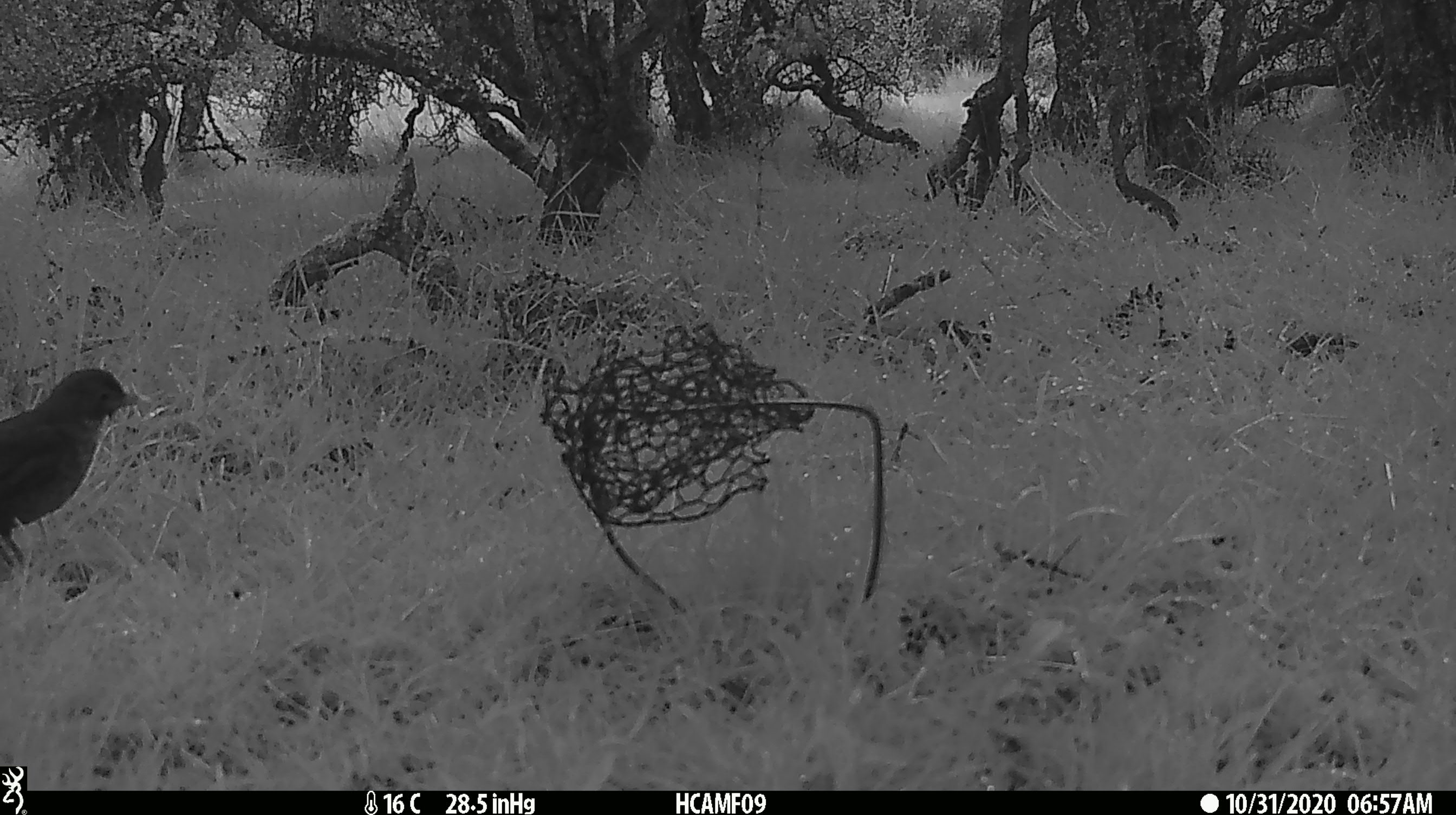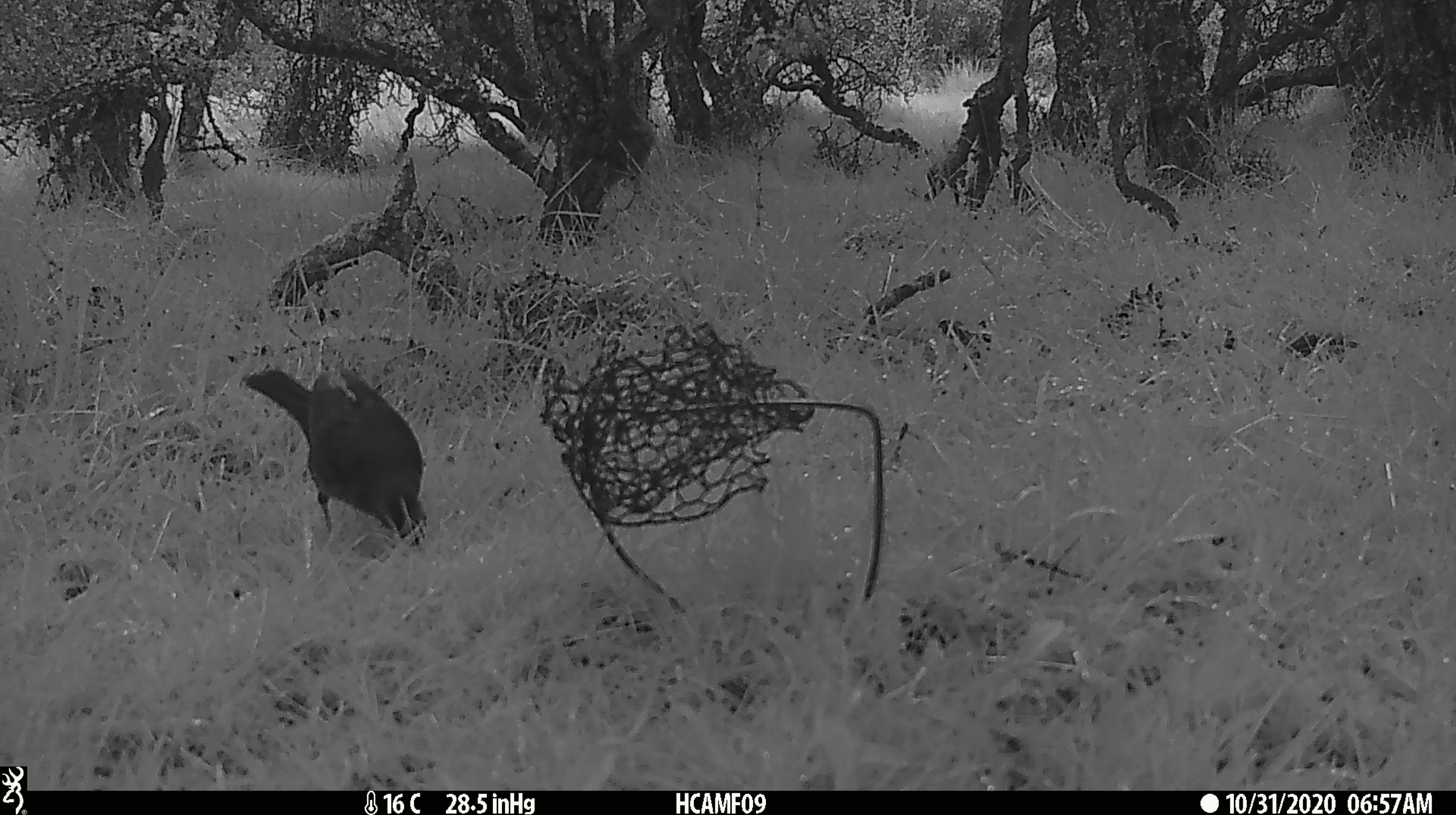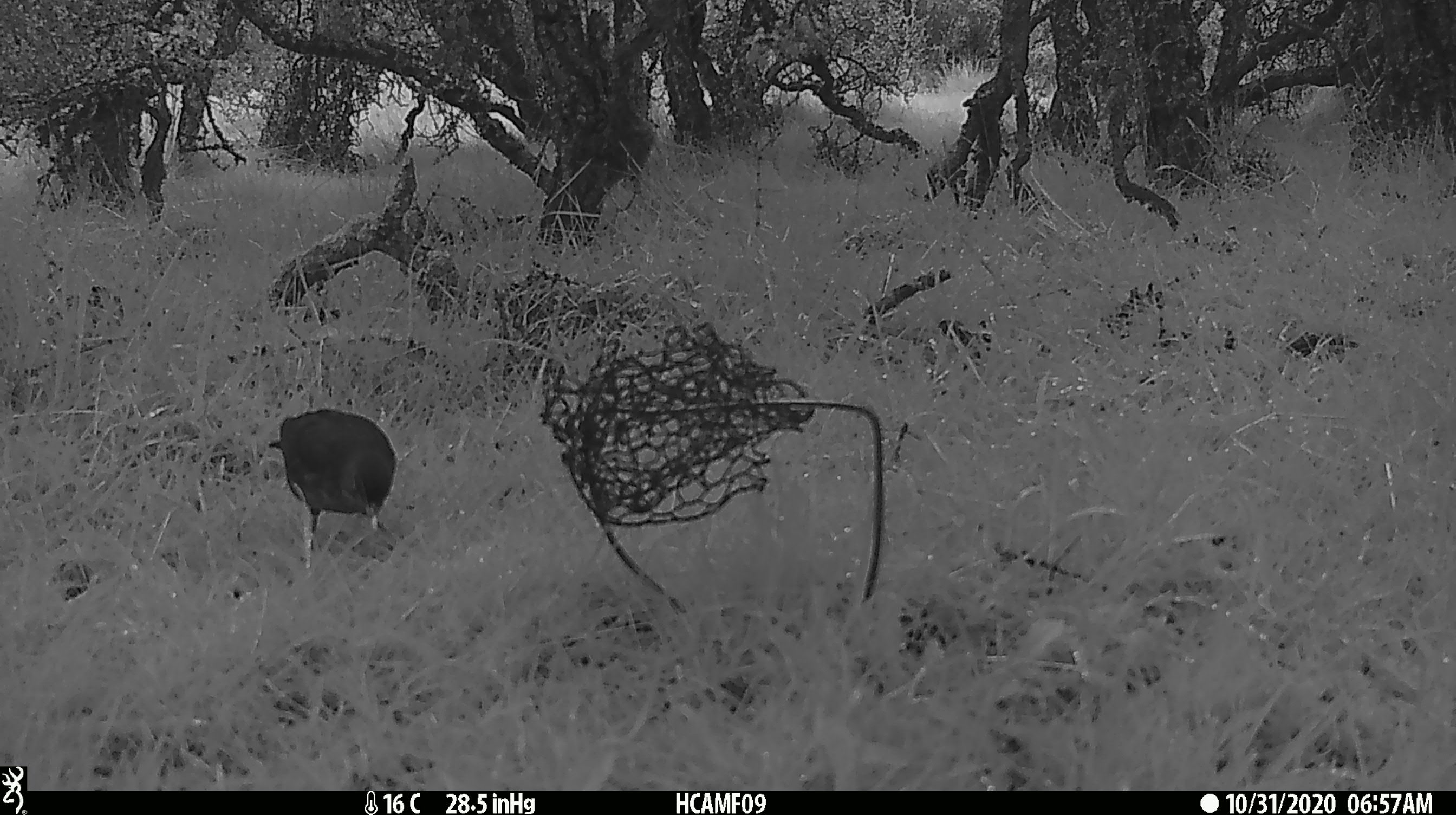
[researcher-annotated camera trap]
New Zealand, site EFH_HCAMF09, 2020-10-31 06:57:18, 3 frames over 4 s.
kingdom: Animalia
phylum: Chordata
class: Aves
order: Passeriformes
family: Turdidae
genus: Turdus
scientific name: Turdus merula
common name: eurasian blackbird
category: blackbird